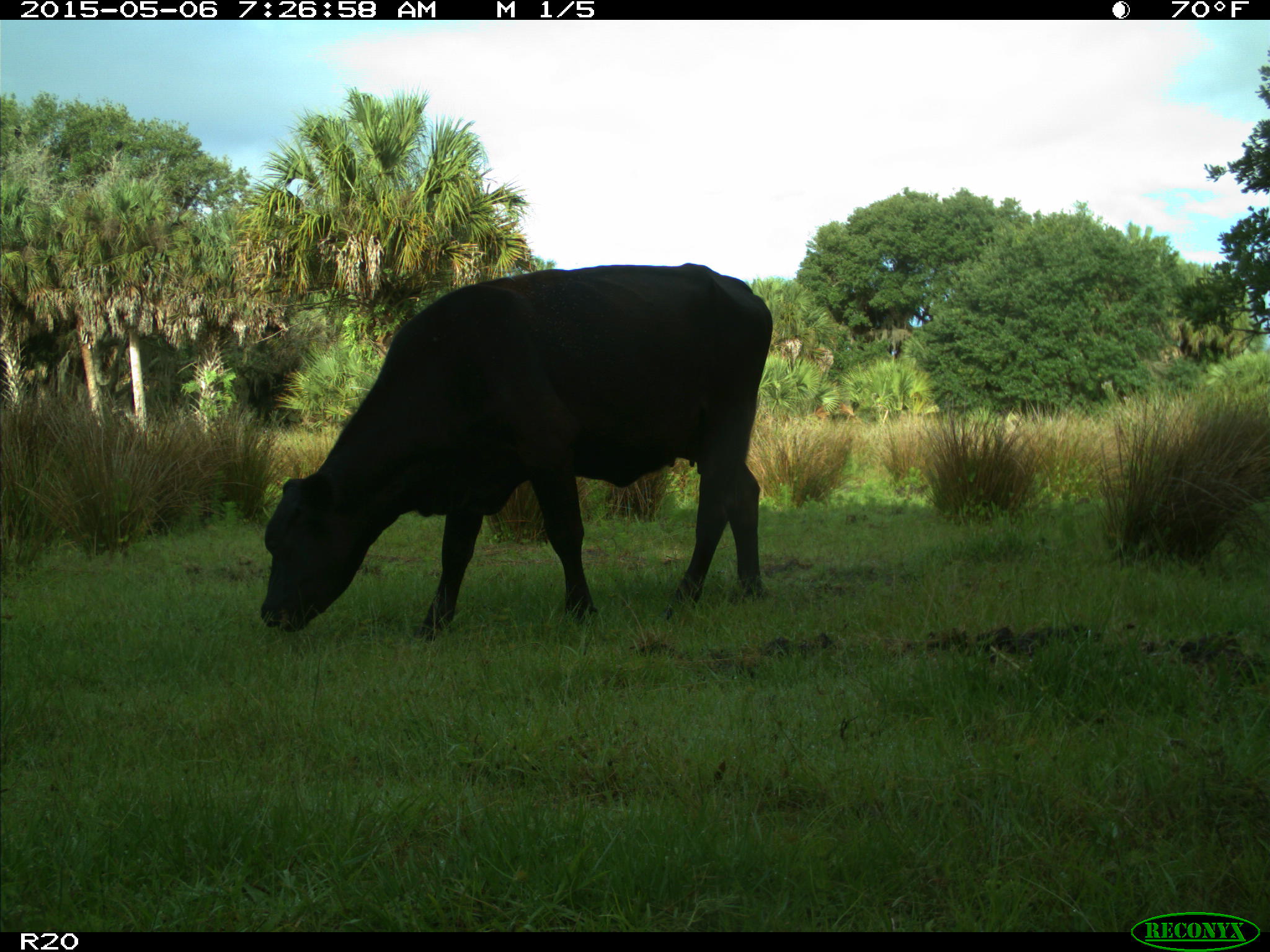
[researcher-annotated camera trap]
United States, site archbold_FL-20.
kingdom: Animalia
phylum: Chordata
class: Mammalia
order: Artiodactyla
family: Bovidae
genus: Bos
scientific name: Bos taurus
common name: domestic cow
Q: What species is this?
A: Bos taurus (domestic cow).